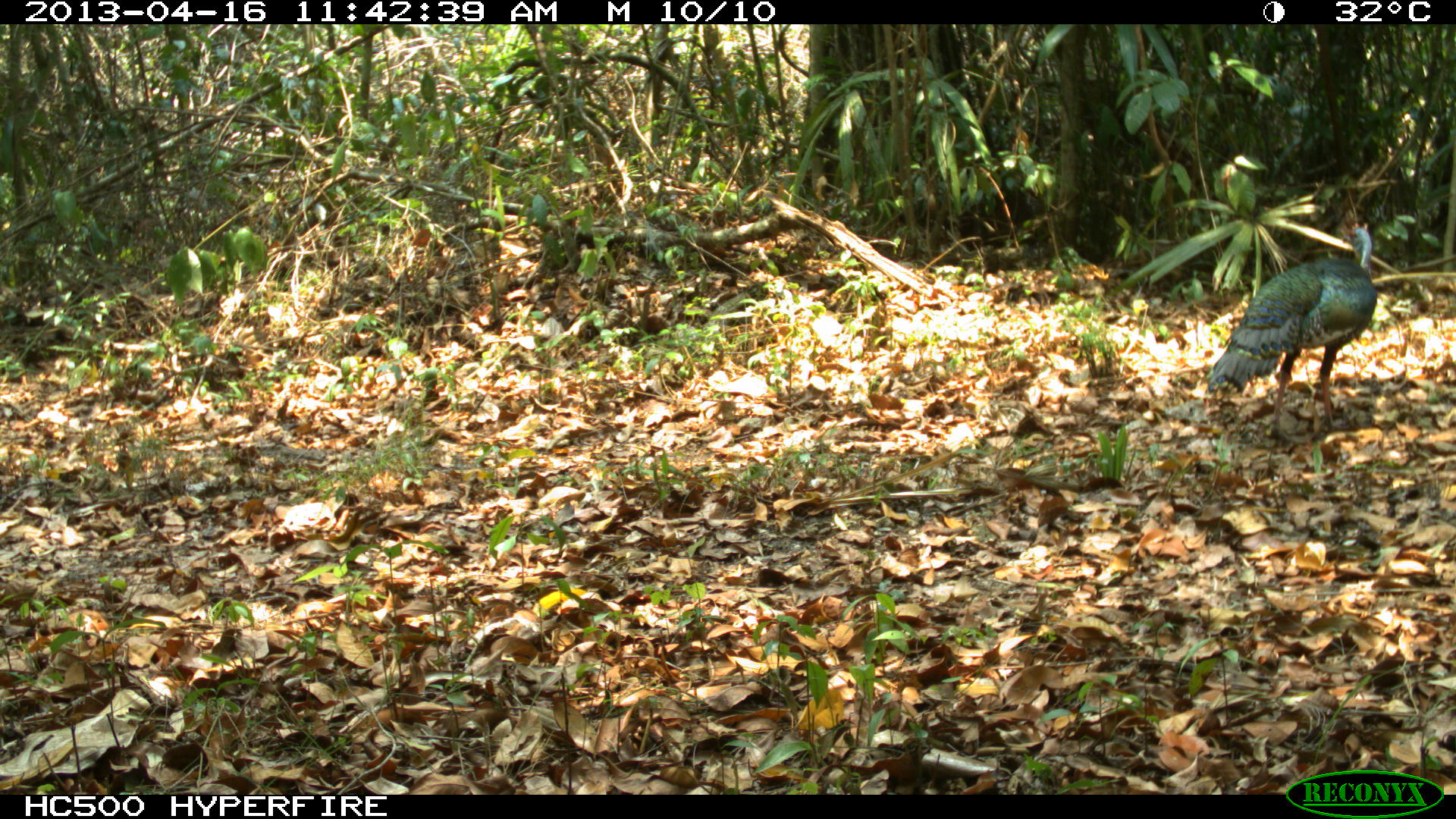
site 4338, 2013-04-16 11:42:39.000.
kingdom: Animalia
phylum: Chordata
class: Aves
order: Galliformes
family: Phasianidae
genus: Meleagris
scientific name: Meleagris ocellata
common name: ocellated turkey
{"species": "Meleagris ocellata (ocellated turkey)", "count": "1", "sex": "male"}